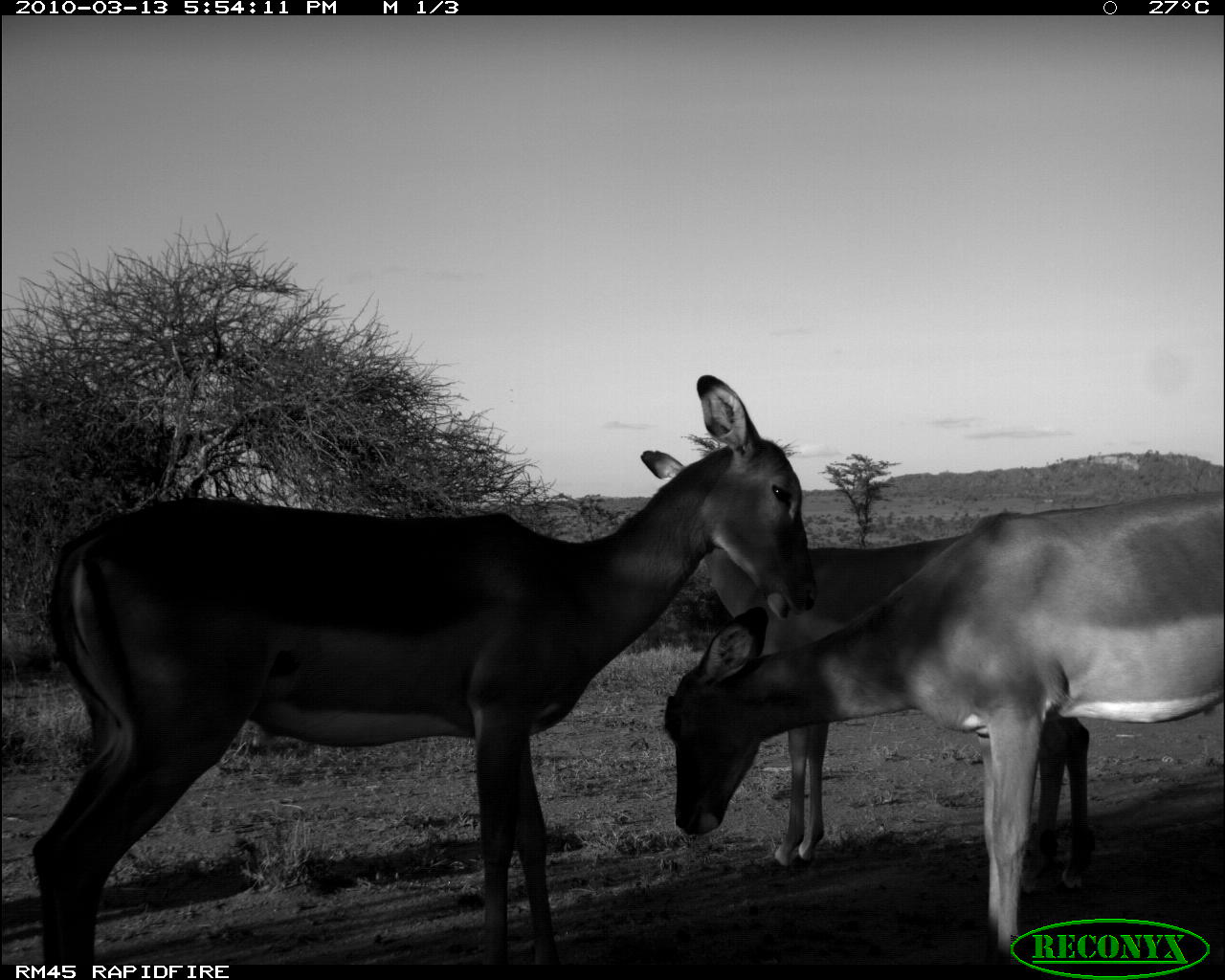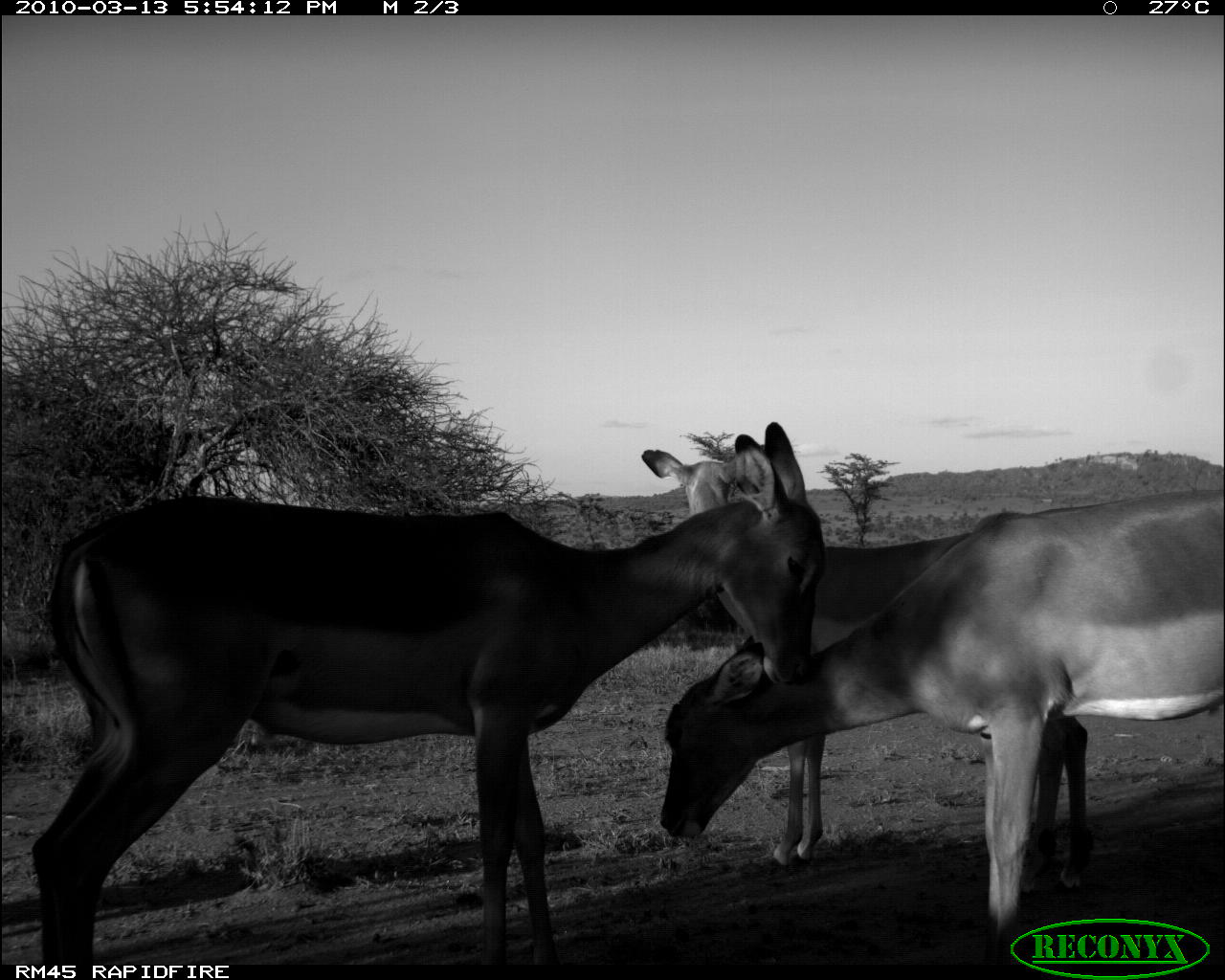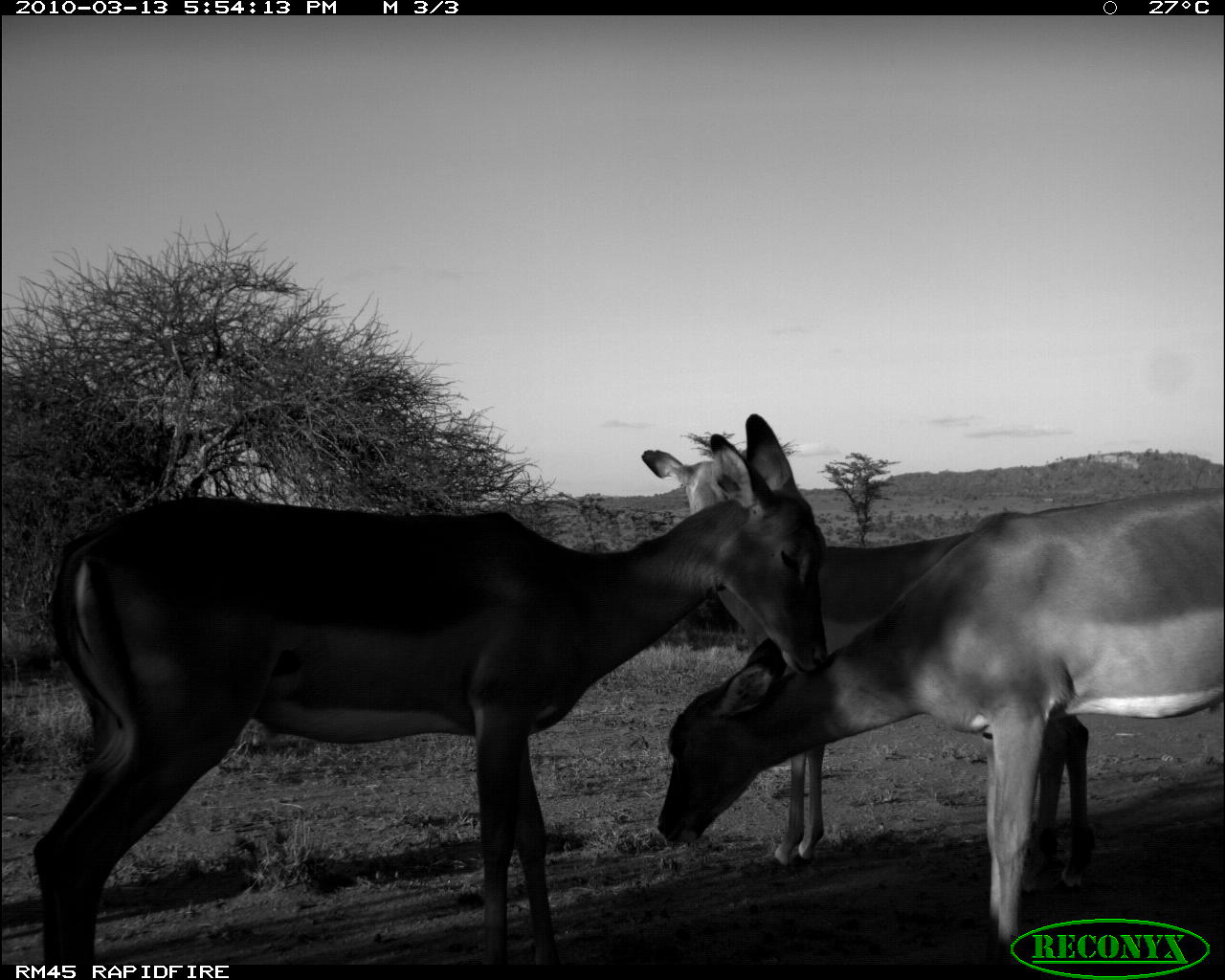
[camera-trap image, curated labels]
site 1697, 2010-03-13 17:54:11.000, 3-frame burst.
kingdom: Animalia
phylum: Chordata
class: Mammalia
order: Artiodactyla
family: Bovidae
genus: Aepyceros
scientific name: Aepyceros melampus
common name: impala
Aepyceros melampus (impala), count 3.